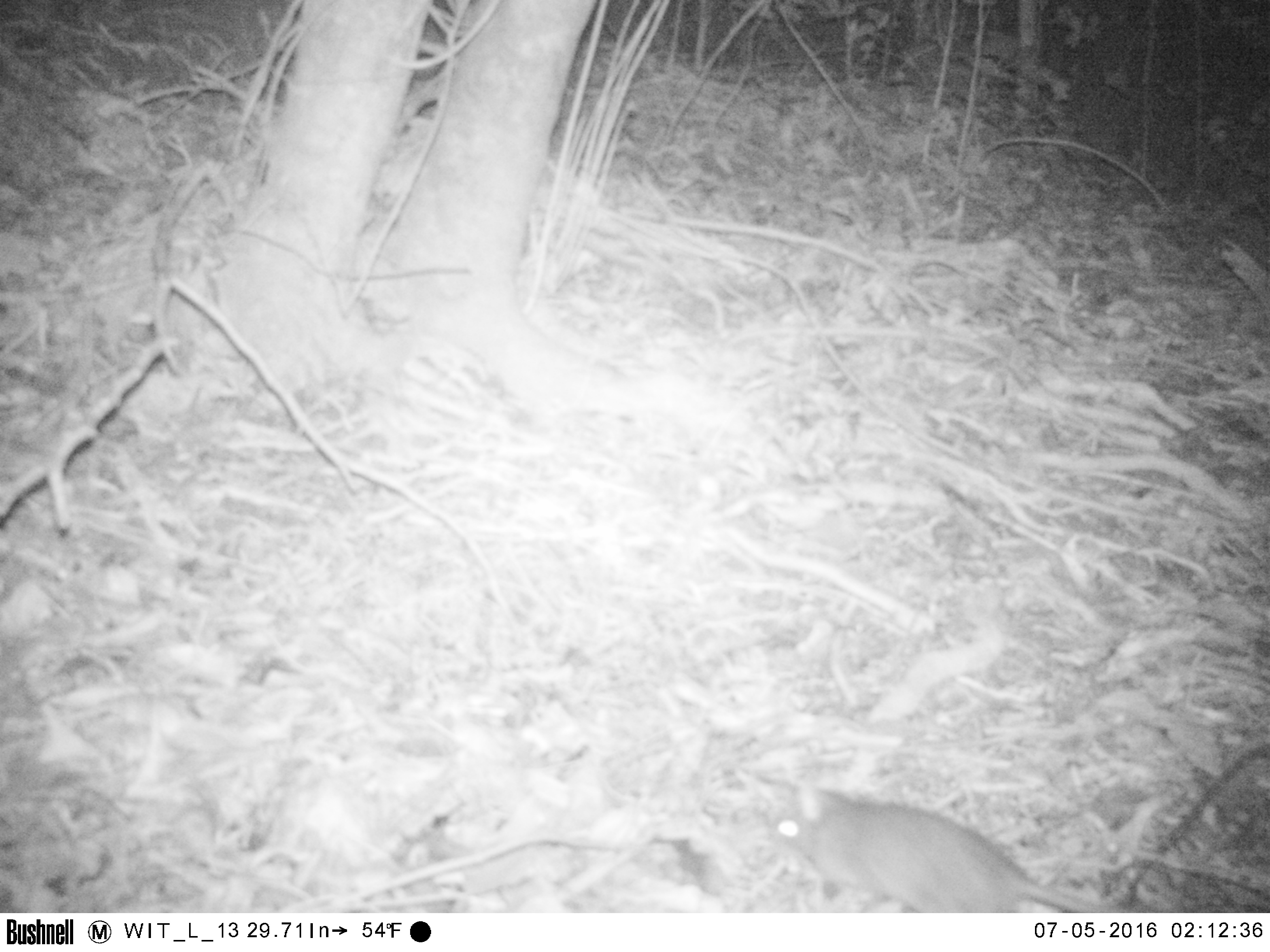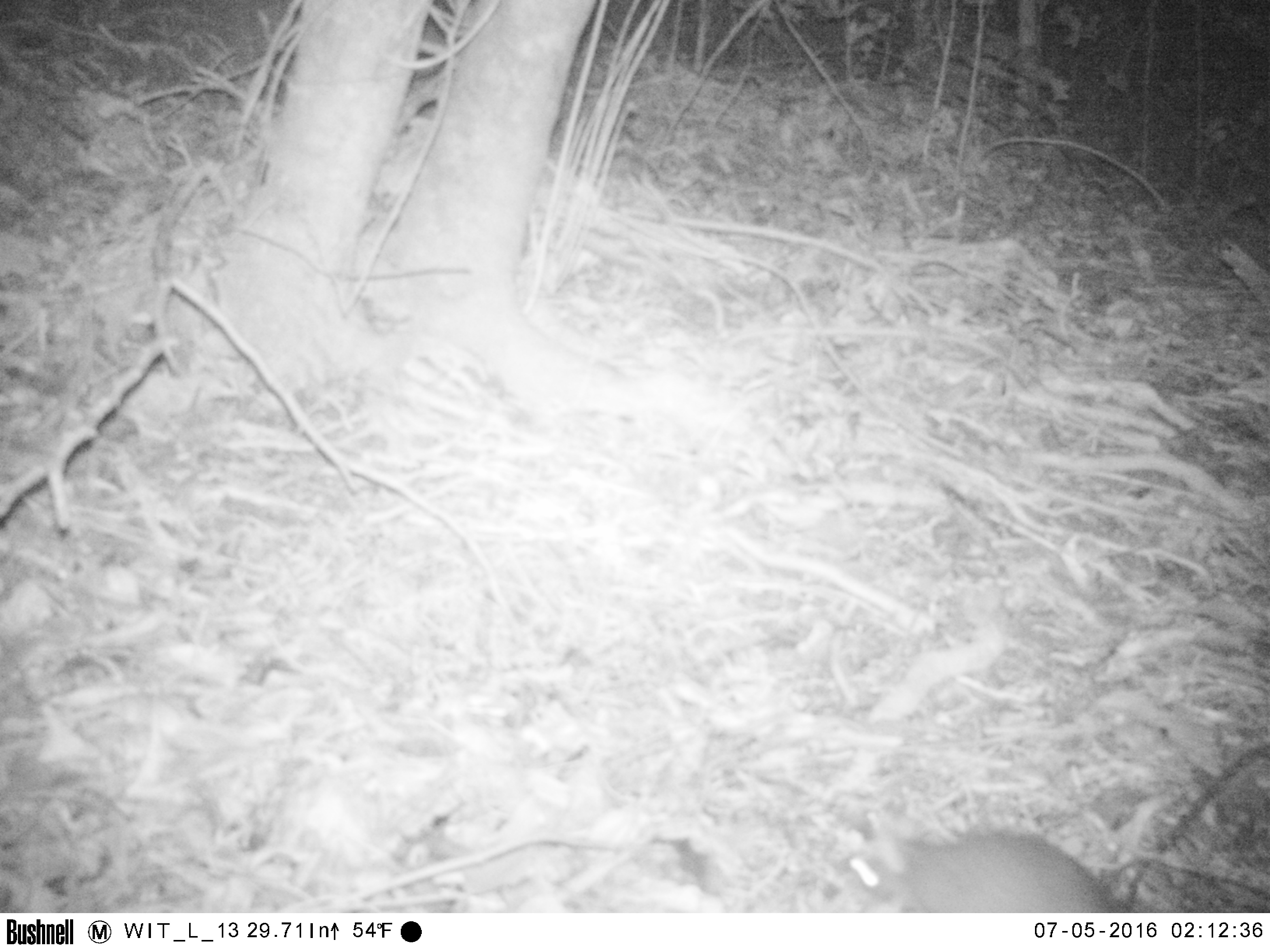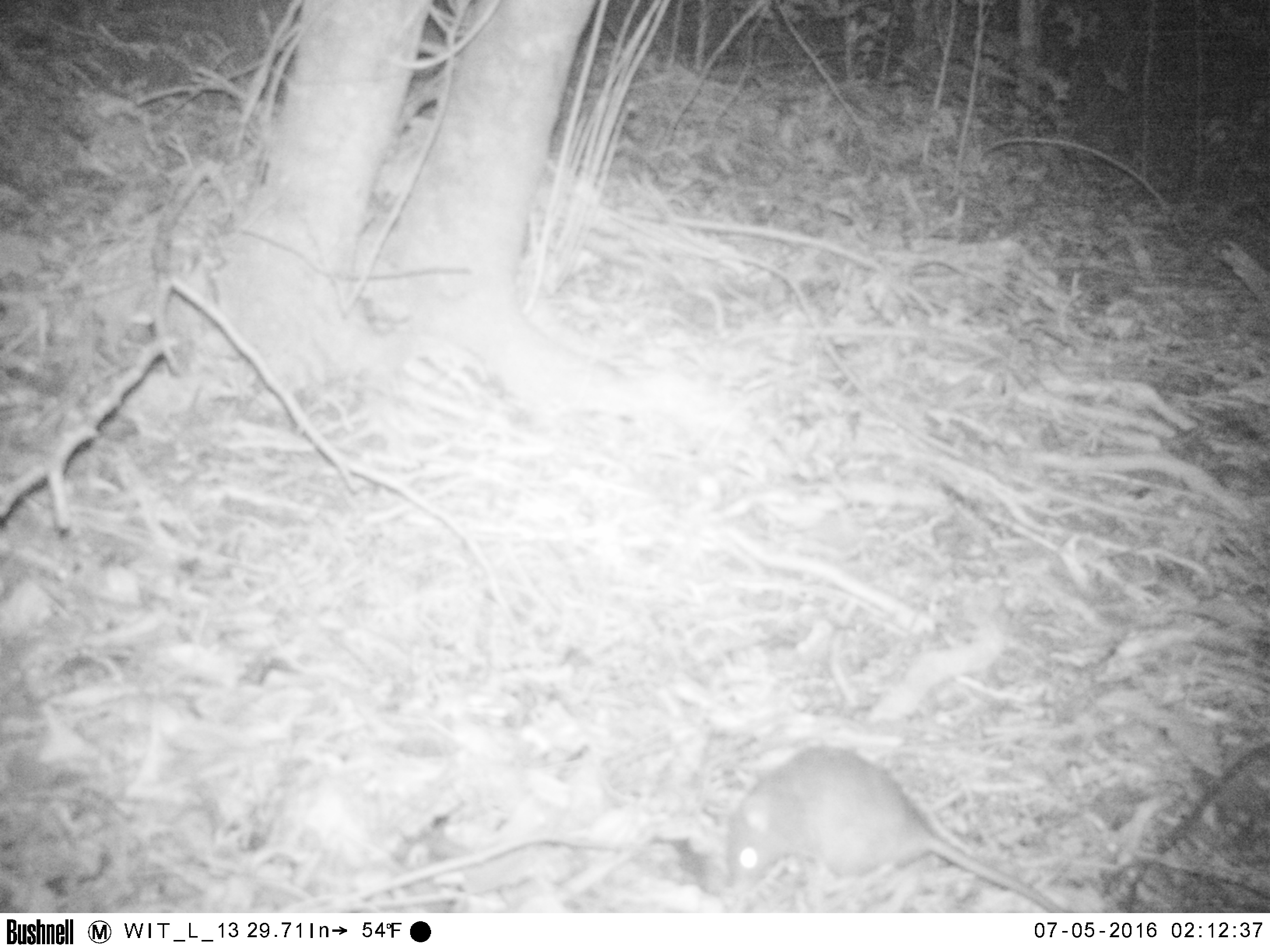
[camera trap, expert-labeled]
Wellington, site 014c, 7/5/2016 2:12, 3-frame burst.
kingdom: Animalia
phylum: Chordata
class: Mammalia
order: Rodentia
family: Muridae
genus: Rattus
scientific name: Rattus rattus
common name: ship rat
Ship rat (Rattus rattus).